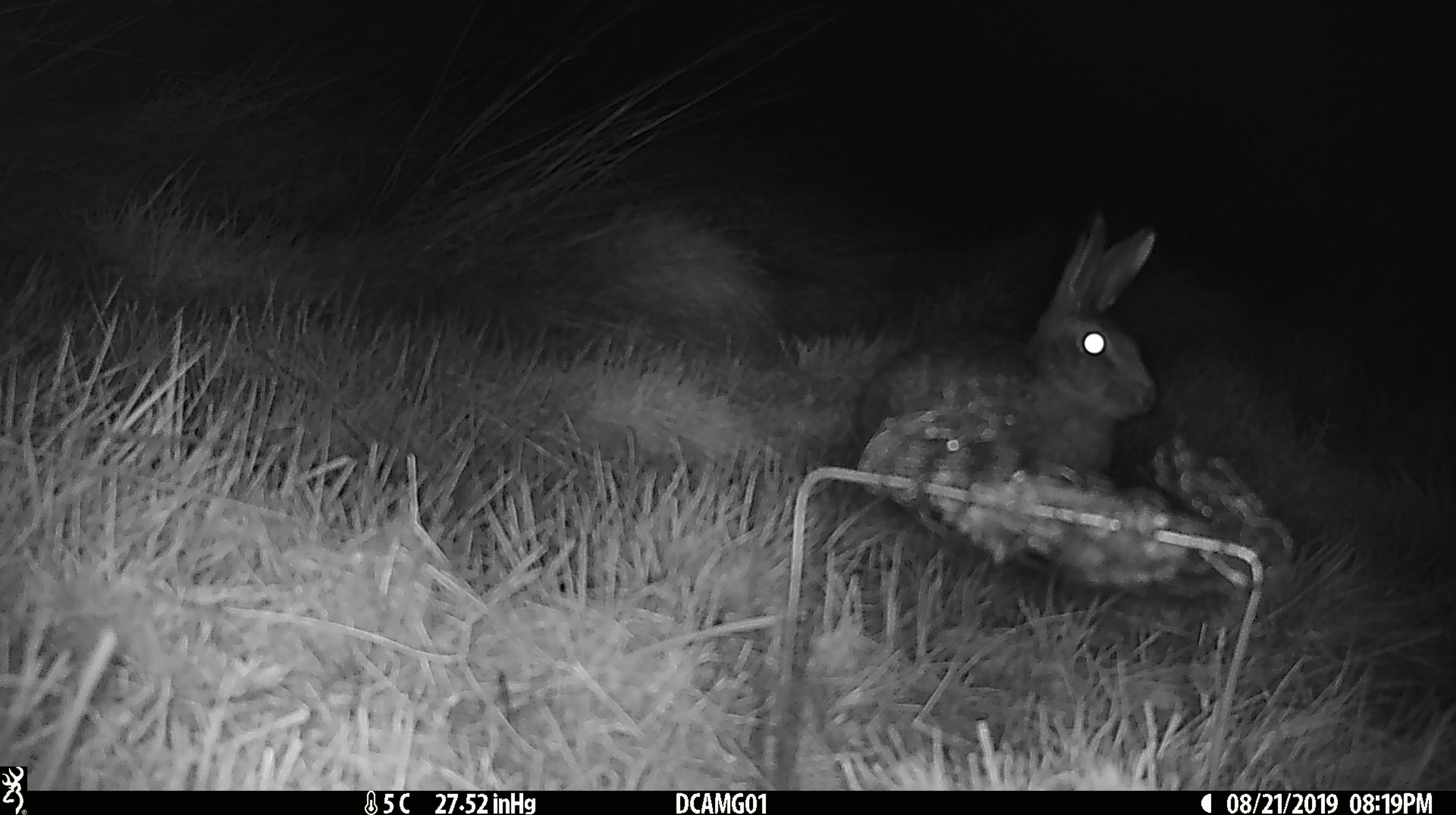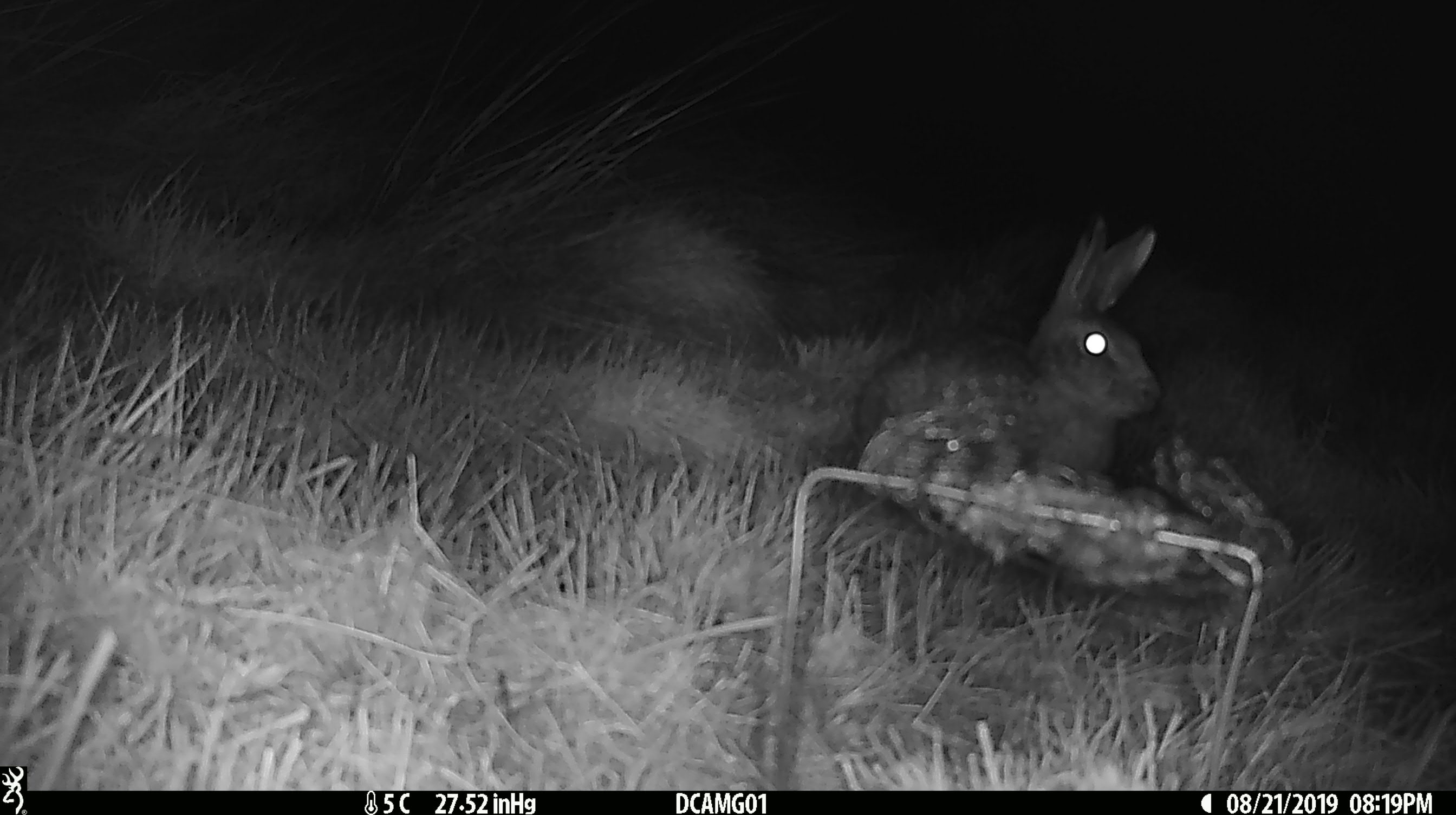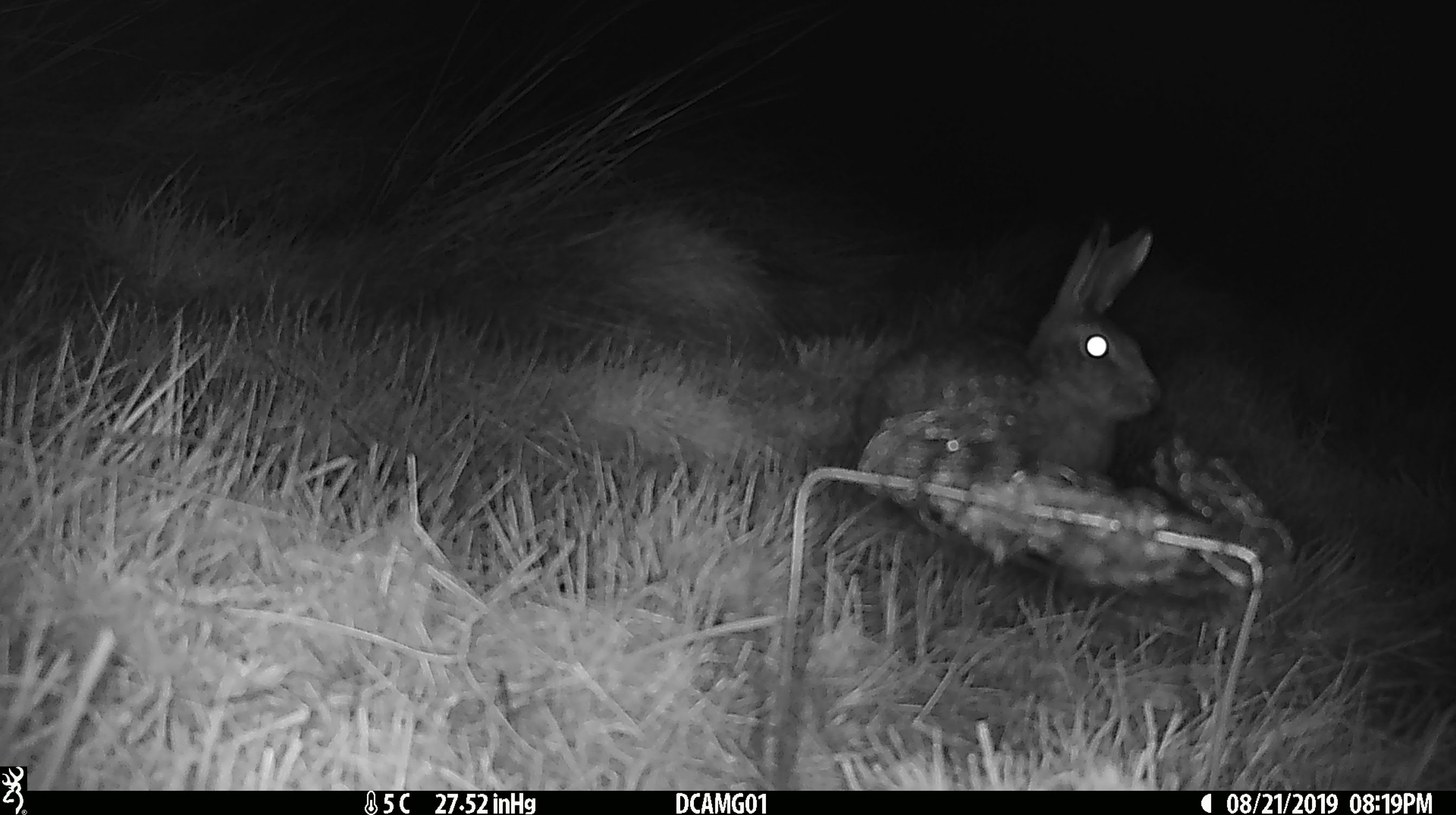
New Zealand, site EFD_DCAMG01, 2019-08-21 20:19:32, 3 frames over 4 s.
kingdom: Animalia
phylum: Chordata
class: Mammalia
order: Lagomorpha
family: Leporidae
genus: Lepus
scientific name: Lepus europaeus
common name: brown hare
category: hare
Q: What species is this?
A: Hare (brown hare) (Lepus europaeus).